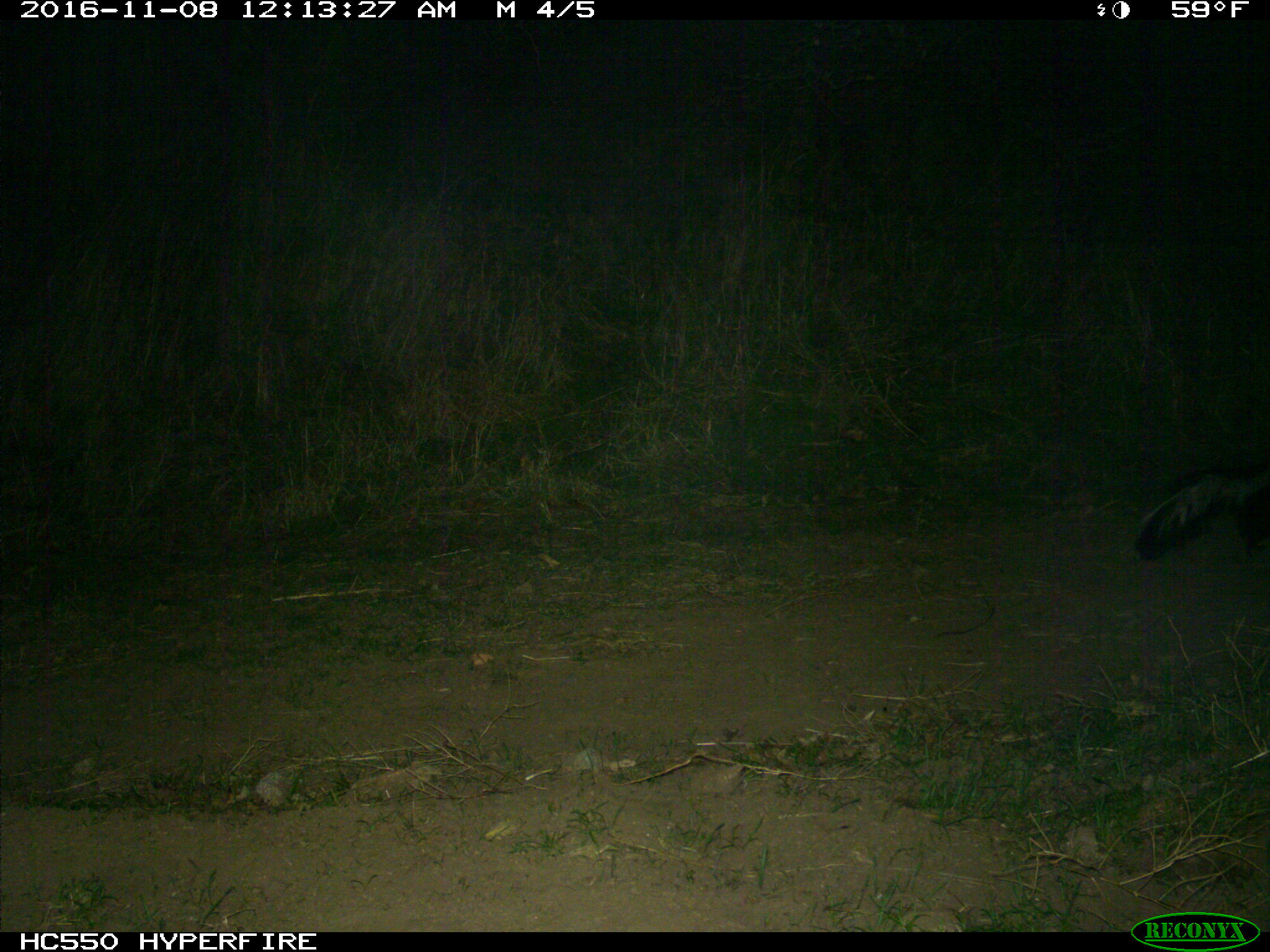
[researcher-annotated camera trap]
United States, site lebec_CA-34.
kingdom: Animalia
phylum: Chordata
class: Mammalia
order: Carnivora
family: Mephitidae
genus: Mephitis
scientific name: Mephitis mephitis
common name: striped skunk